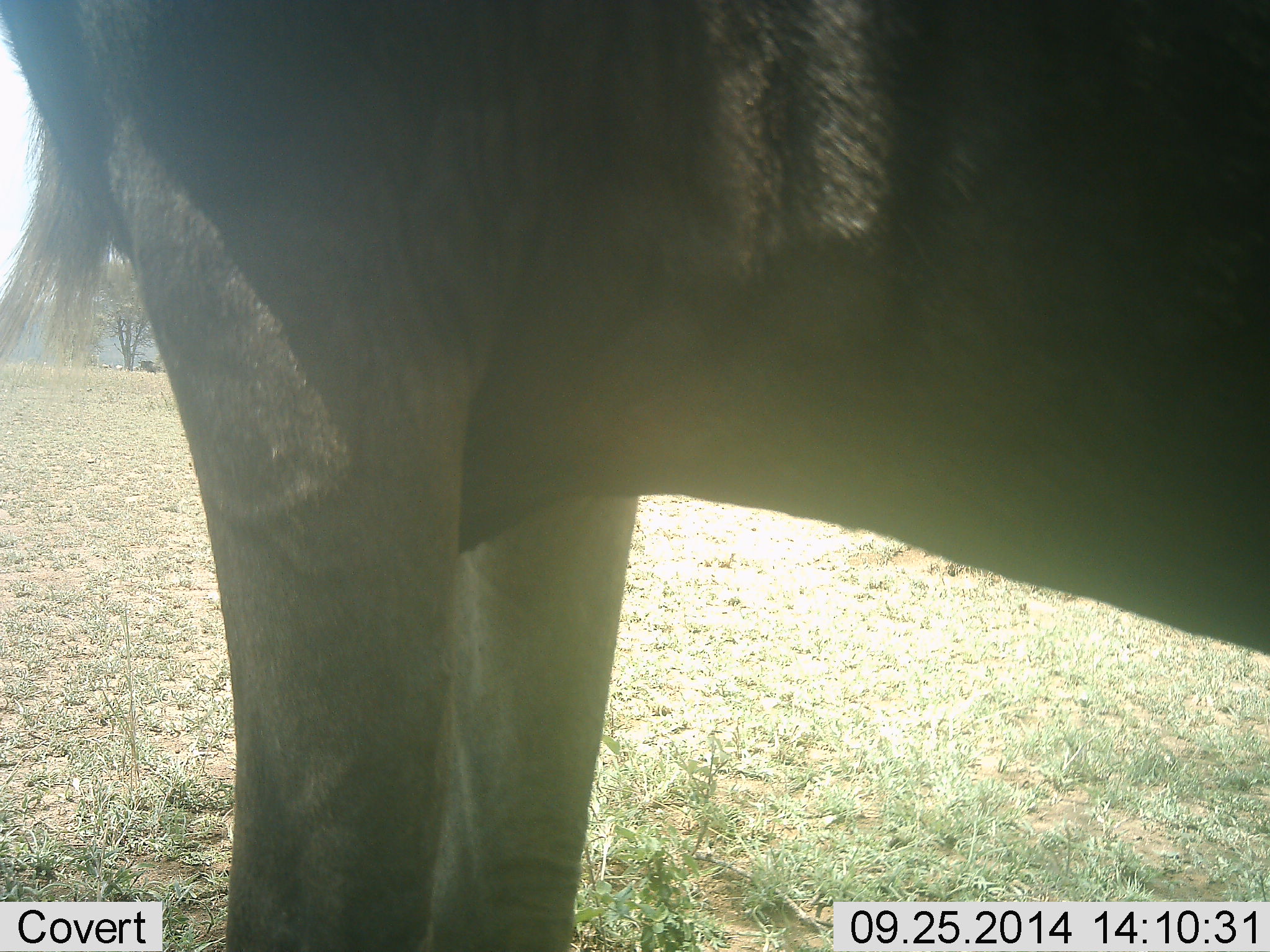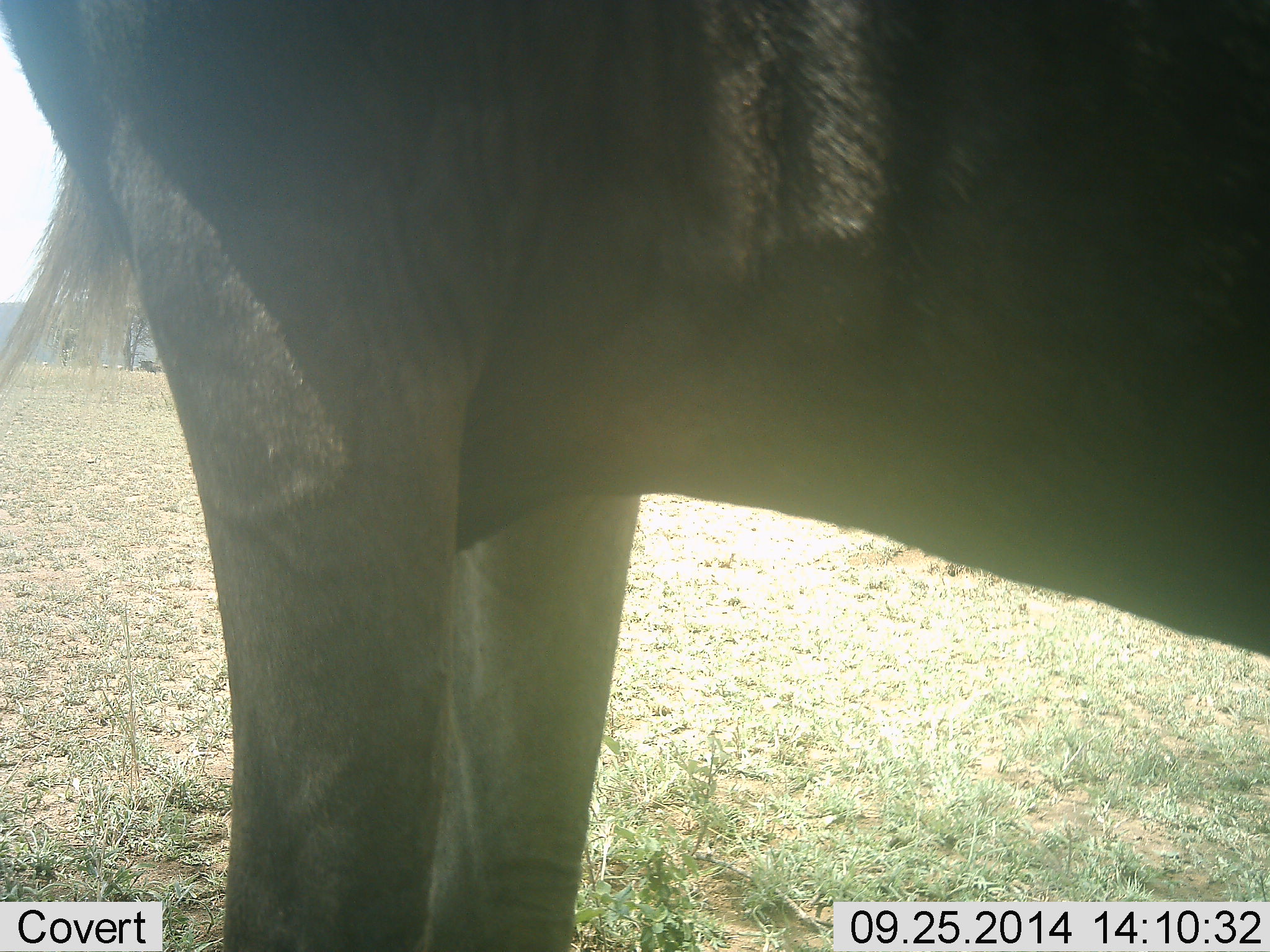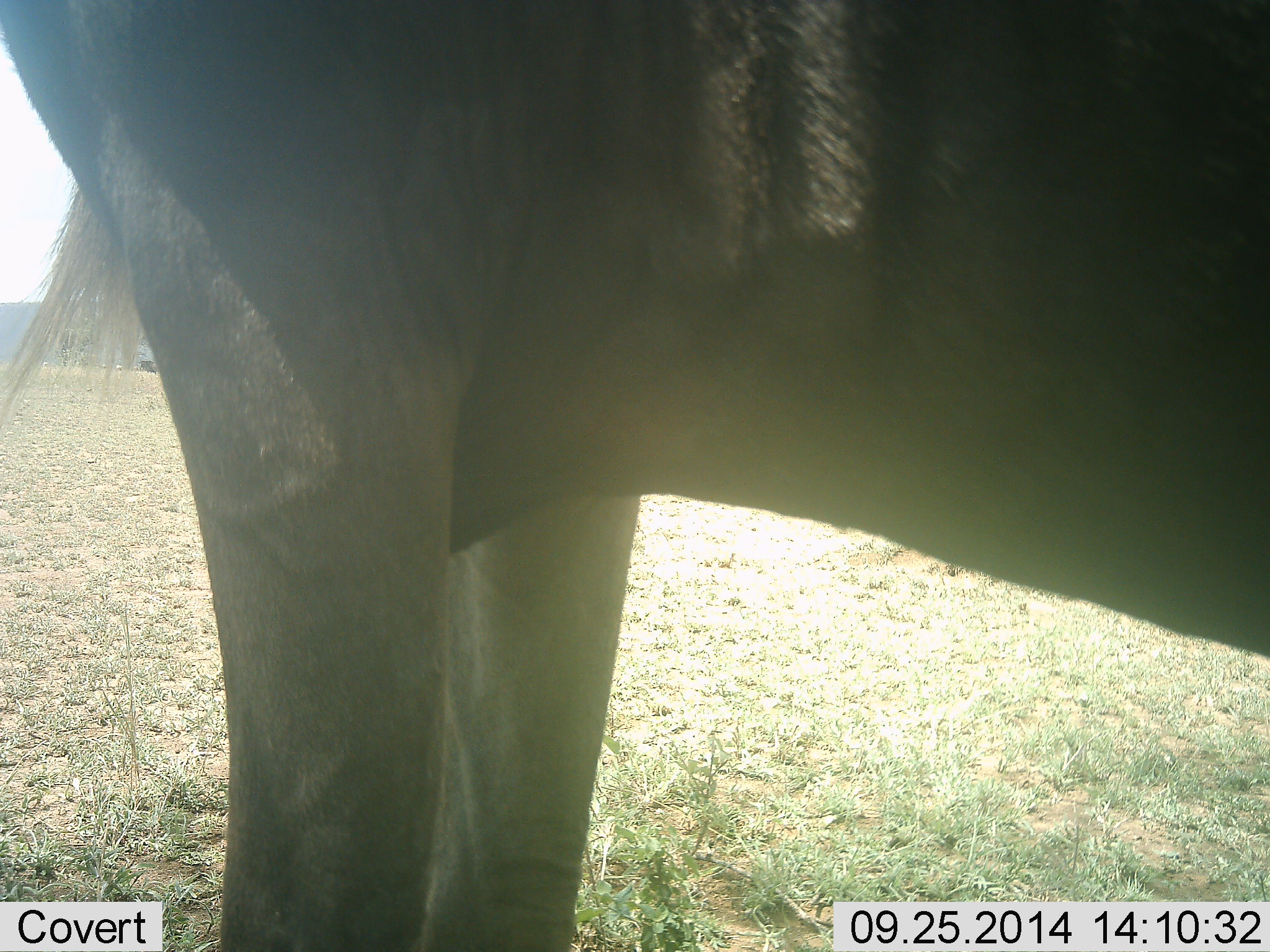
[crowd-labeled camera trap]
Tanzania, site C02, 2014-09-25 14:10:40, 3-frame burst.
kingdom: Animalia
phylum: Chordata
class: Mammalia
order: Artiodactyla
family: Bovidae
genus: Connochaetes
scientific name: Connochaetes taurinus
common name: blue wildebeest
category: wildebeest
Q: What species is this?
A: Wildebeest (blue wildebeest) (Connochaetes taurinus).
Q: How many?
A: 1.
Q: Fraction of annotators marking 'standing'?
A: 90%.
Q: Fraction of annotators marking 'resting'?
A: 0%.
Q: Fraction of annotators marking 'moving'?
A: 0%.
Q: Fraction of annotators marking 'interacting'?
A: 0%.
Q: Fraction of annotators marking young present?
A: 0%.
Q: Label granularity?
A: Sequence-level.